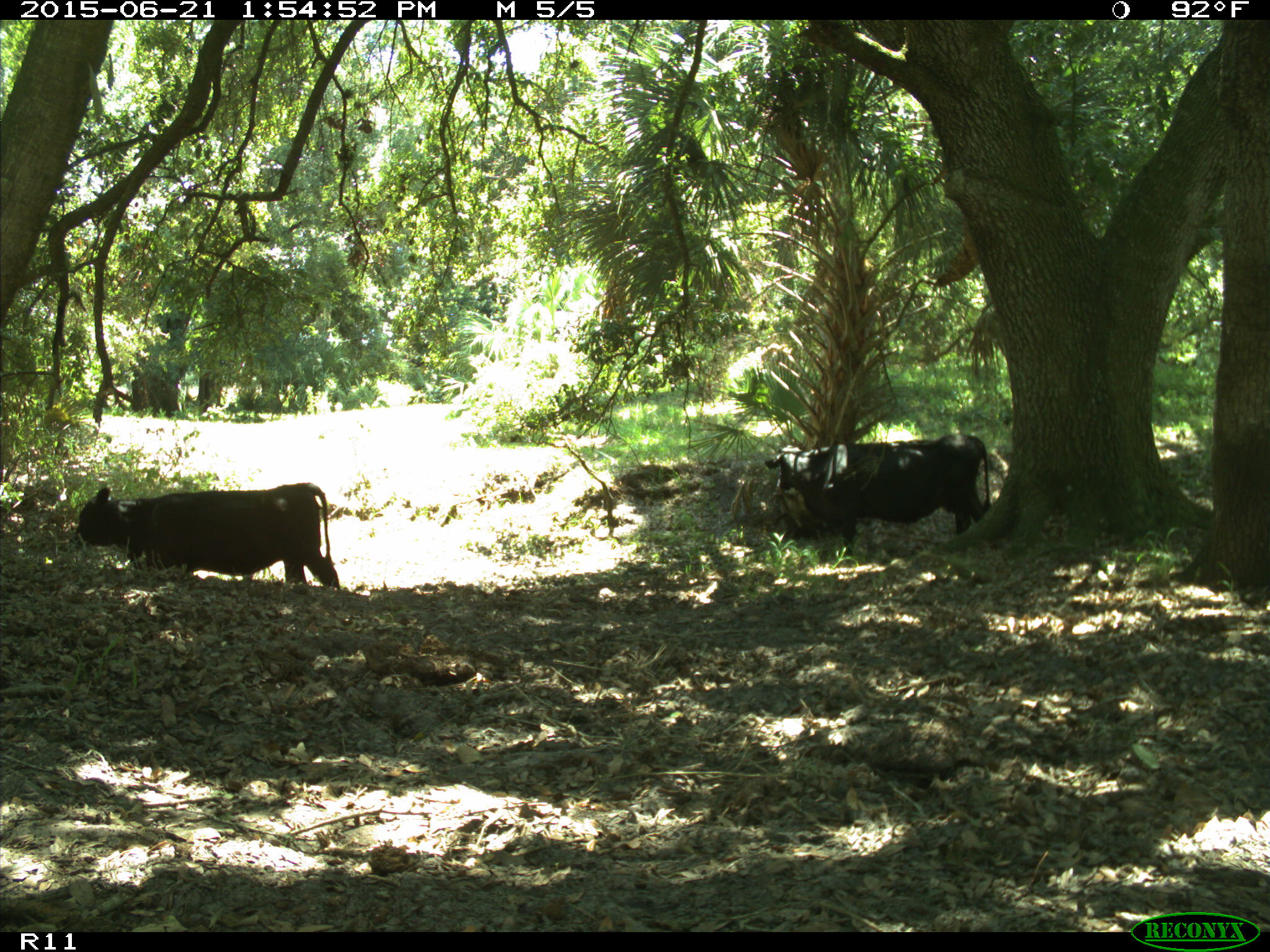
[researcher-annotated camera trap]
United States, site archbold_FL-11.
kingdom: Animalia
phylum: Chordata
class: Mammalia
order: Artiodactyla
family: Bovidae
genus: Bos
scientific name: Bos taurus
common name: domestic cow